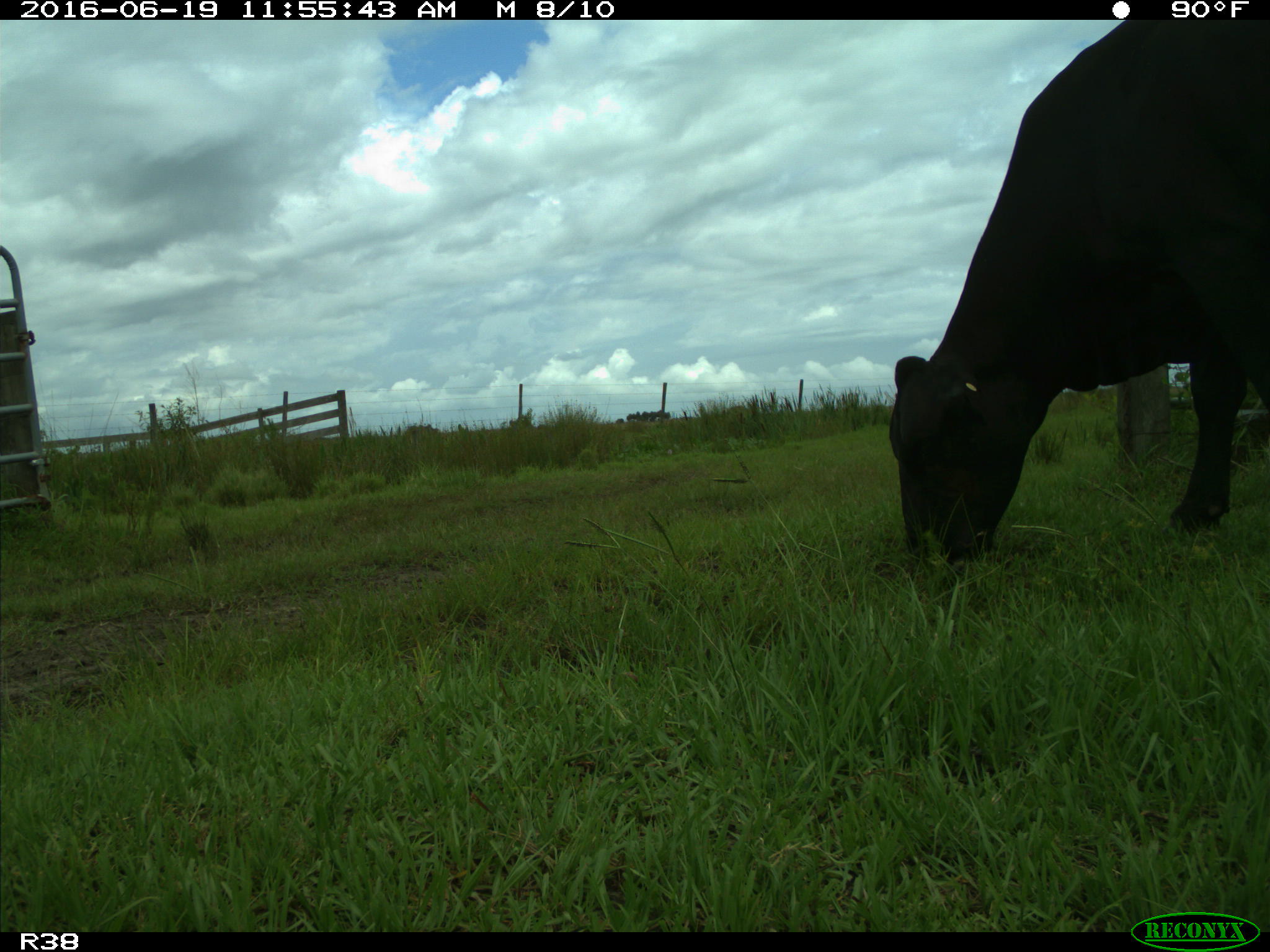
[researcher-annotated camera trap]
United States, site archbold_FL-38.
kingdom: Animalia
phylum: Chordata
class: Mammalia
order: Artiodactyla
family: Bovidae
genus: Bos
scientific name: Bos taurus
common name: domestic cow